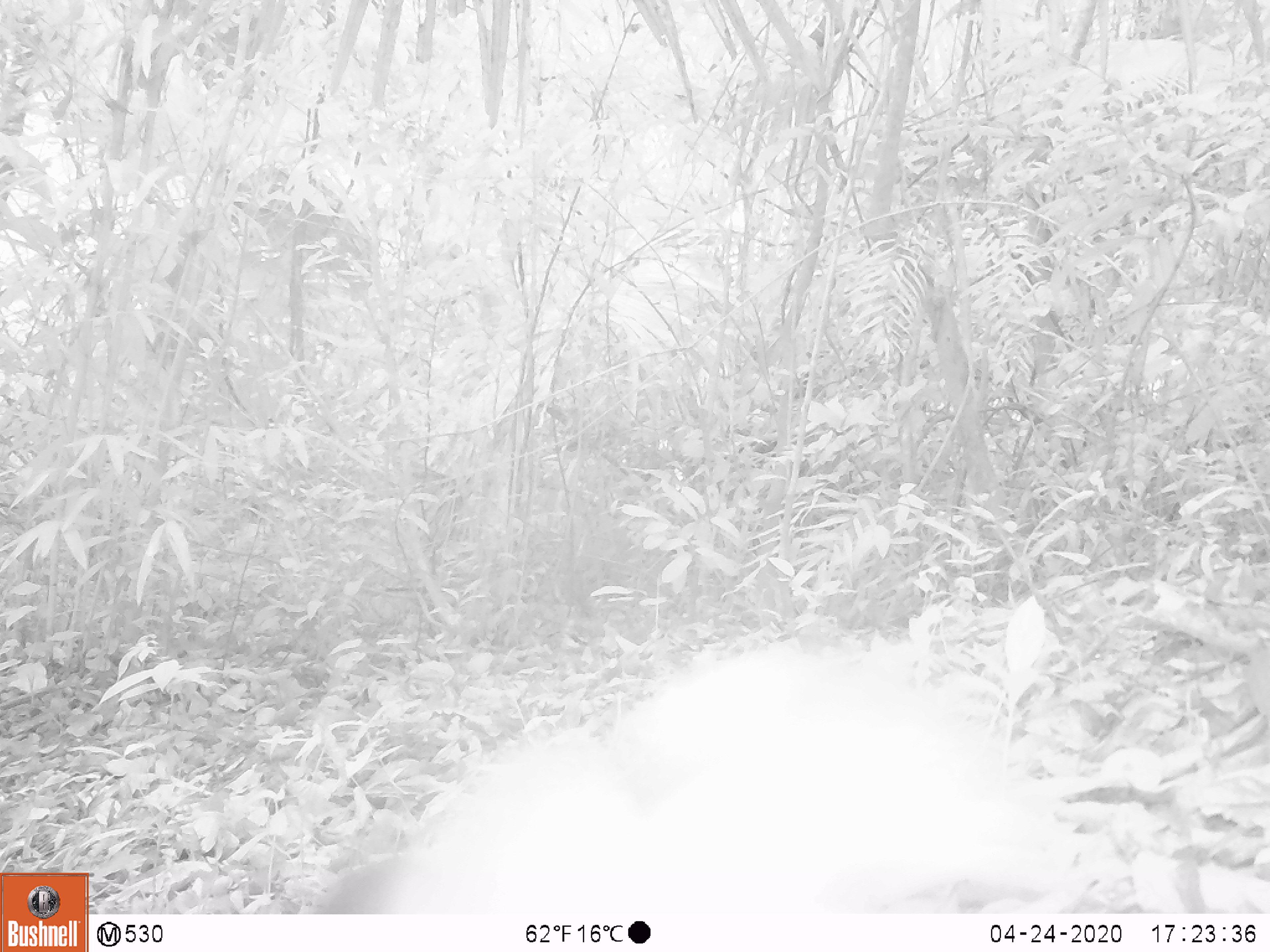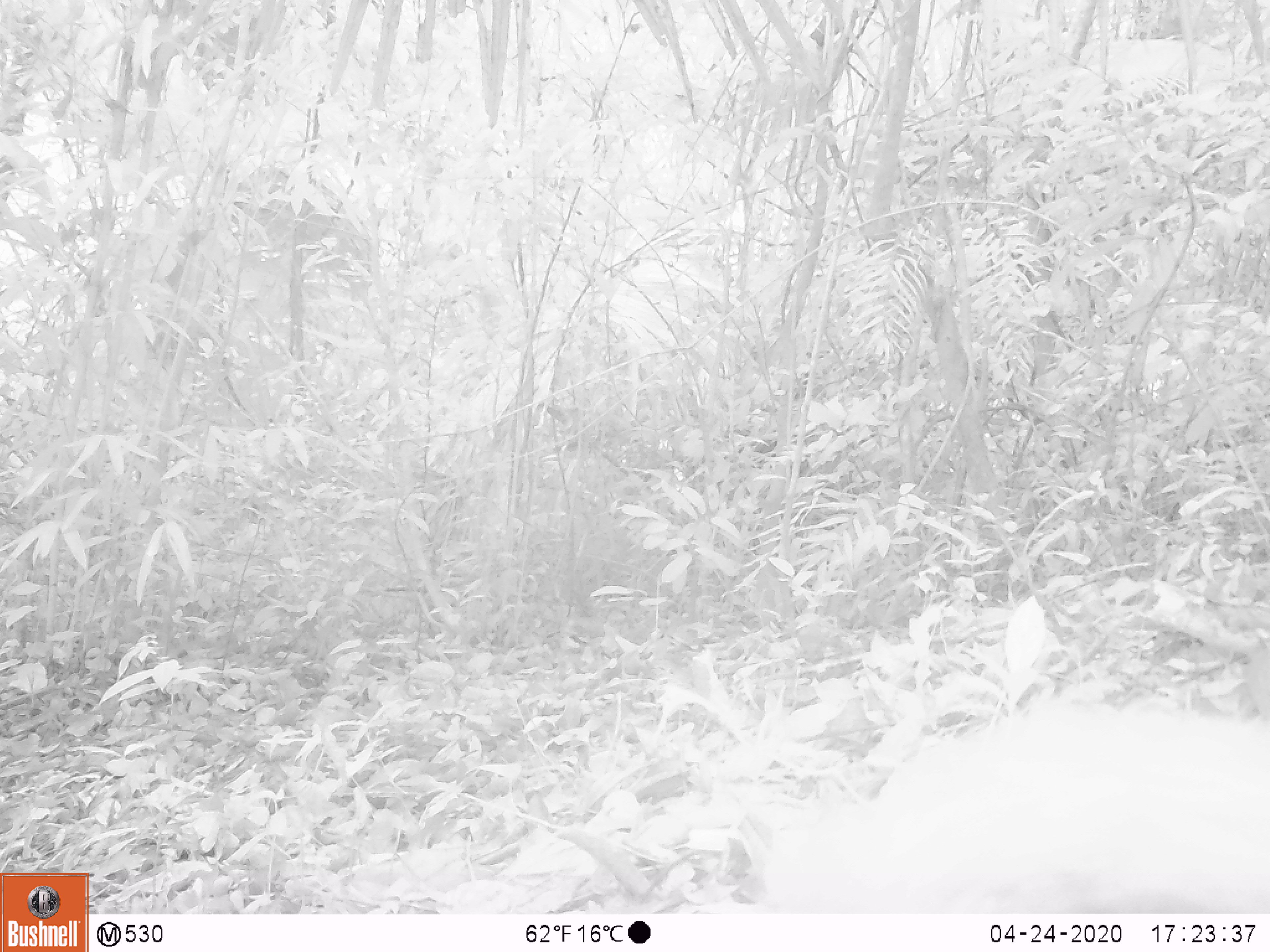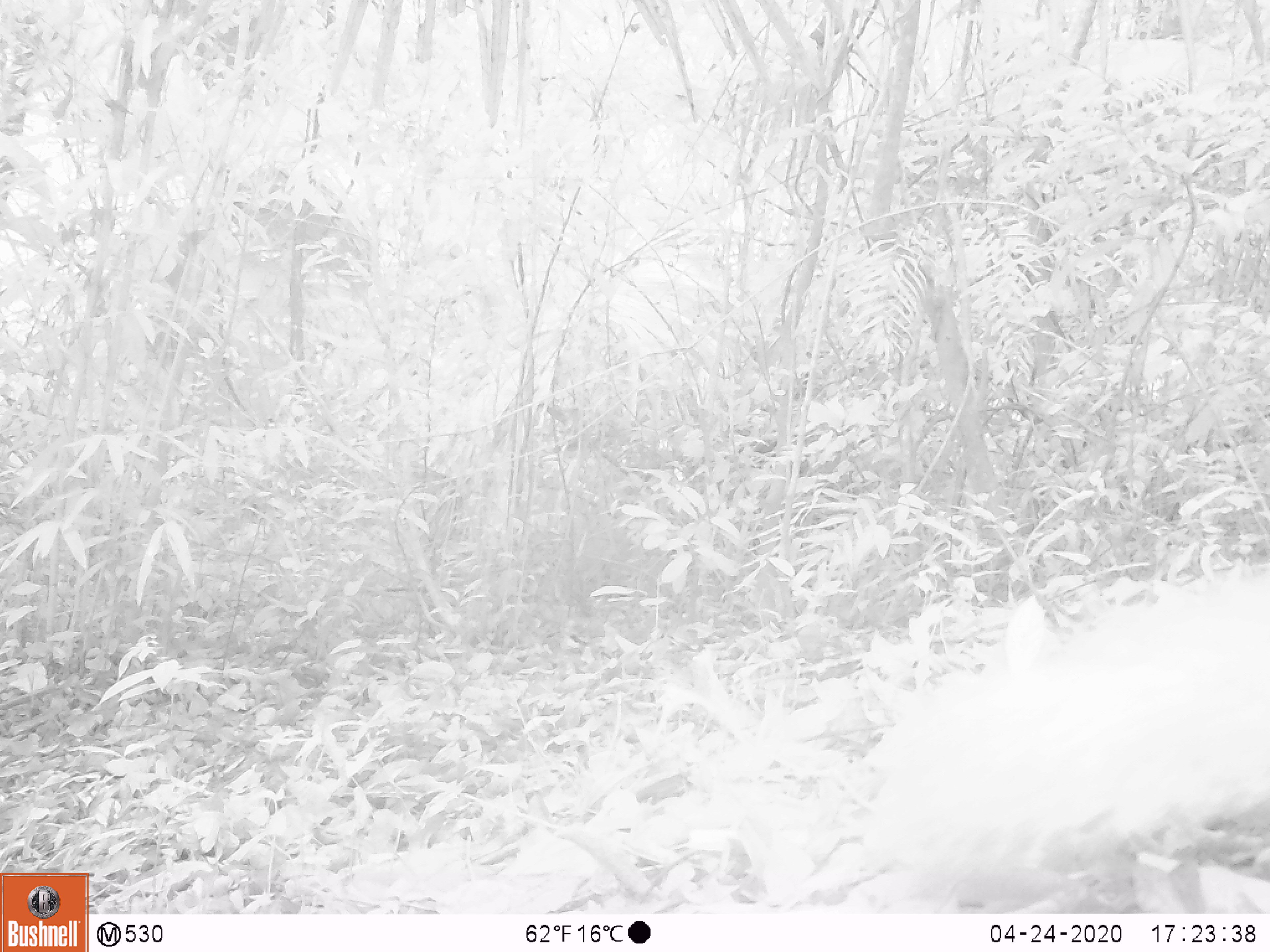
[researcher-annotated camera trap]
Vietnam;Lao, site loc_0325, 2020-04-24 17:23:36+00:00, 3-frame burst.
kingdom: Animalia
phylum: Chordata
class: Mammalia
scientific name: Mammalia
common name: mammal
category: unidentified small mammal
Unidentified small mammal (mammal) (Mammalia). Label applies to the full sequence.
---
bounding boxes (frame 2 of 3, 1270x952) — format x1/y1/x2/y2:
unidentified small mammal: 738/700/1270/911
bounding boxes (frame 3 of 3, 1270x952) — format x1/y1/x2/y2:
unidentified small mammal: 860/565/1270/884